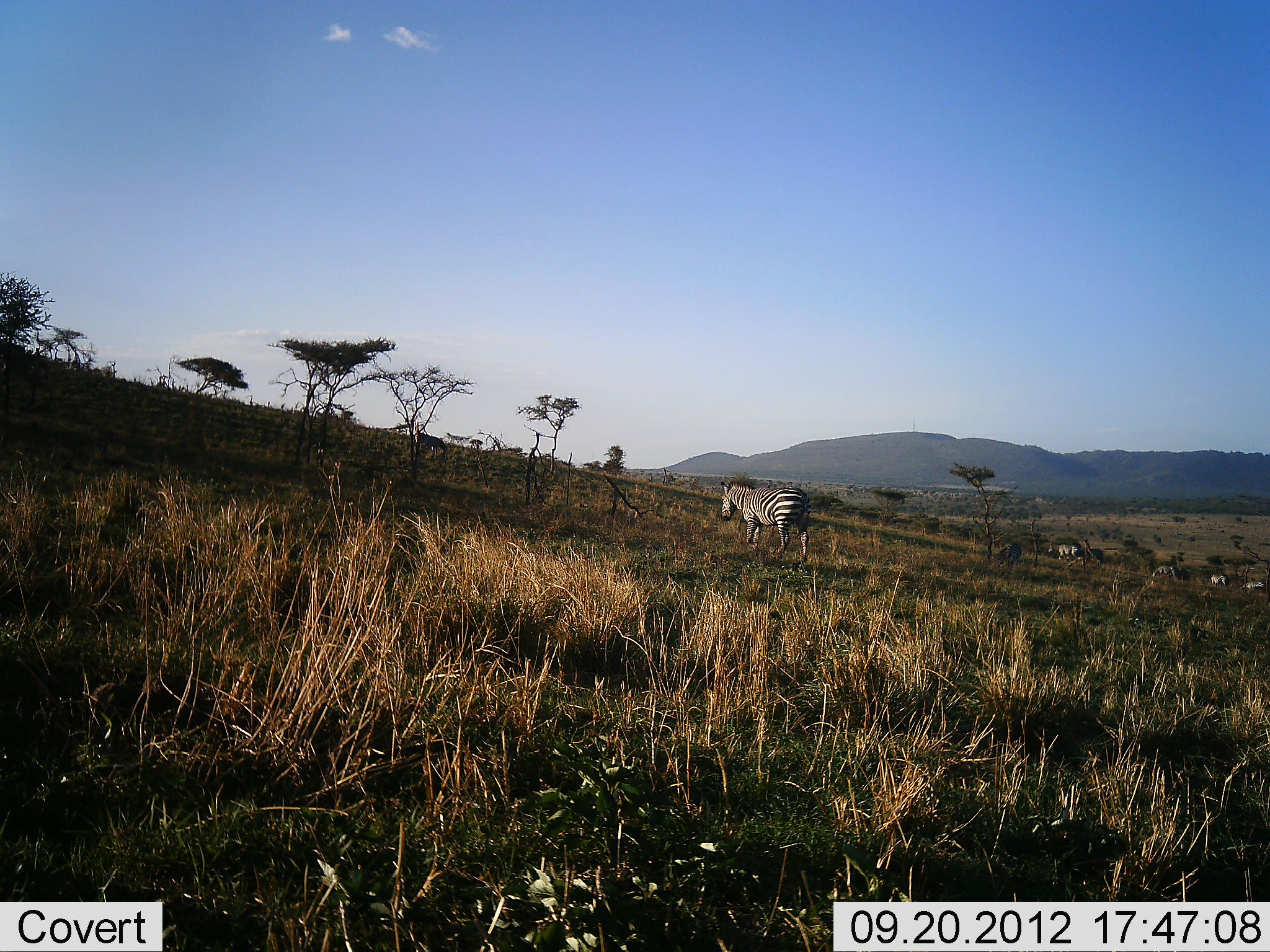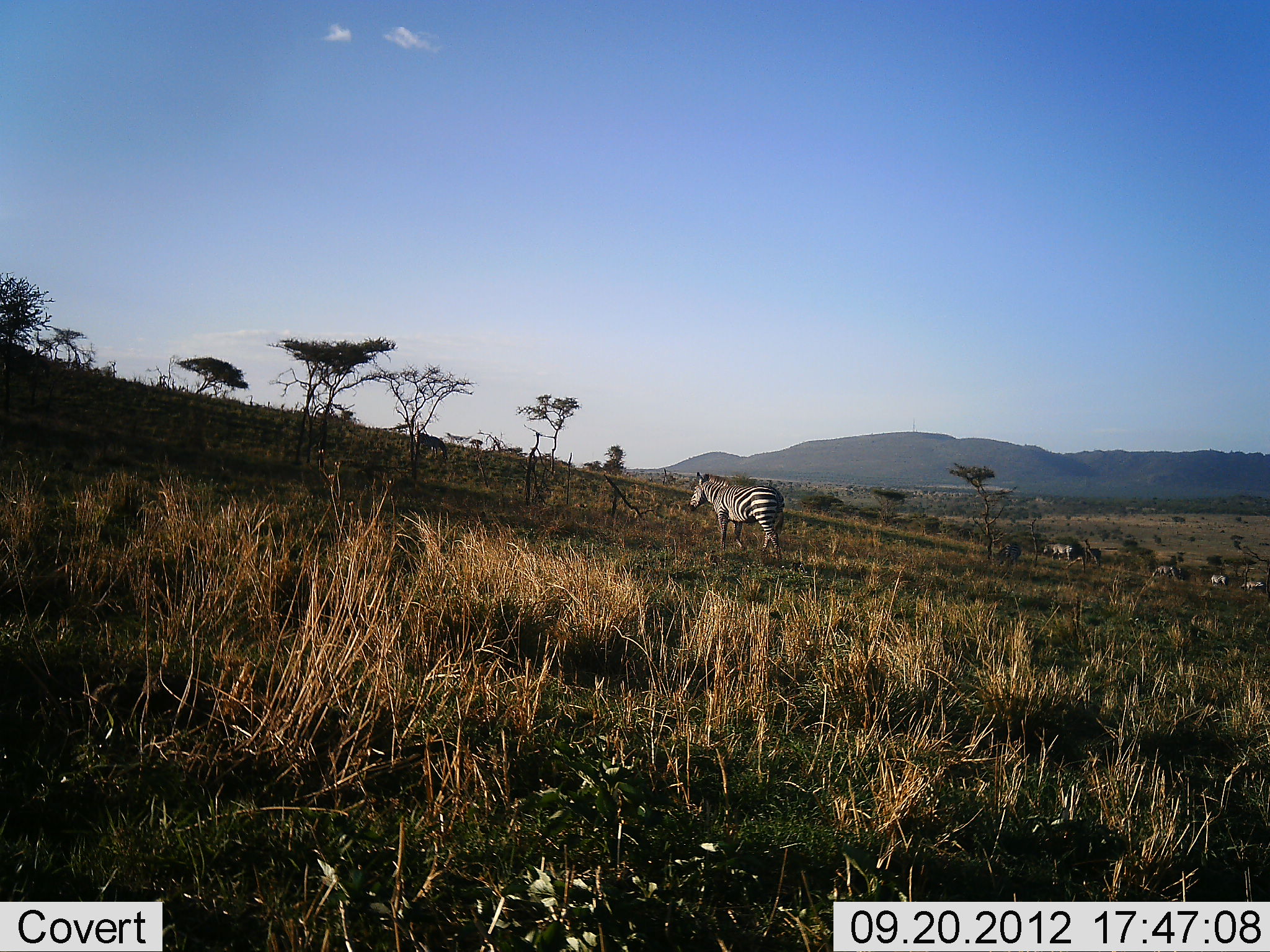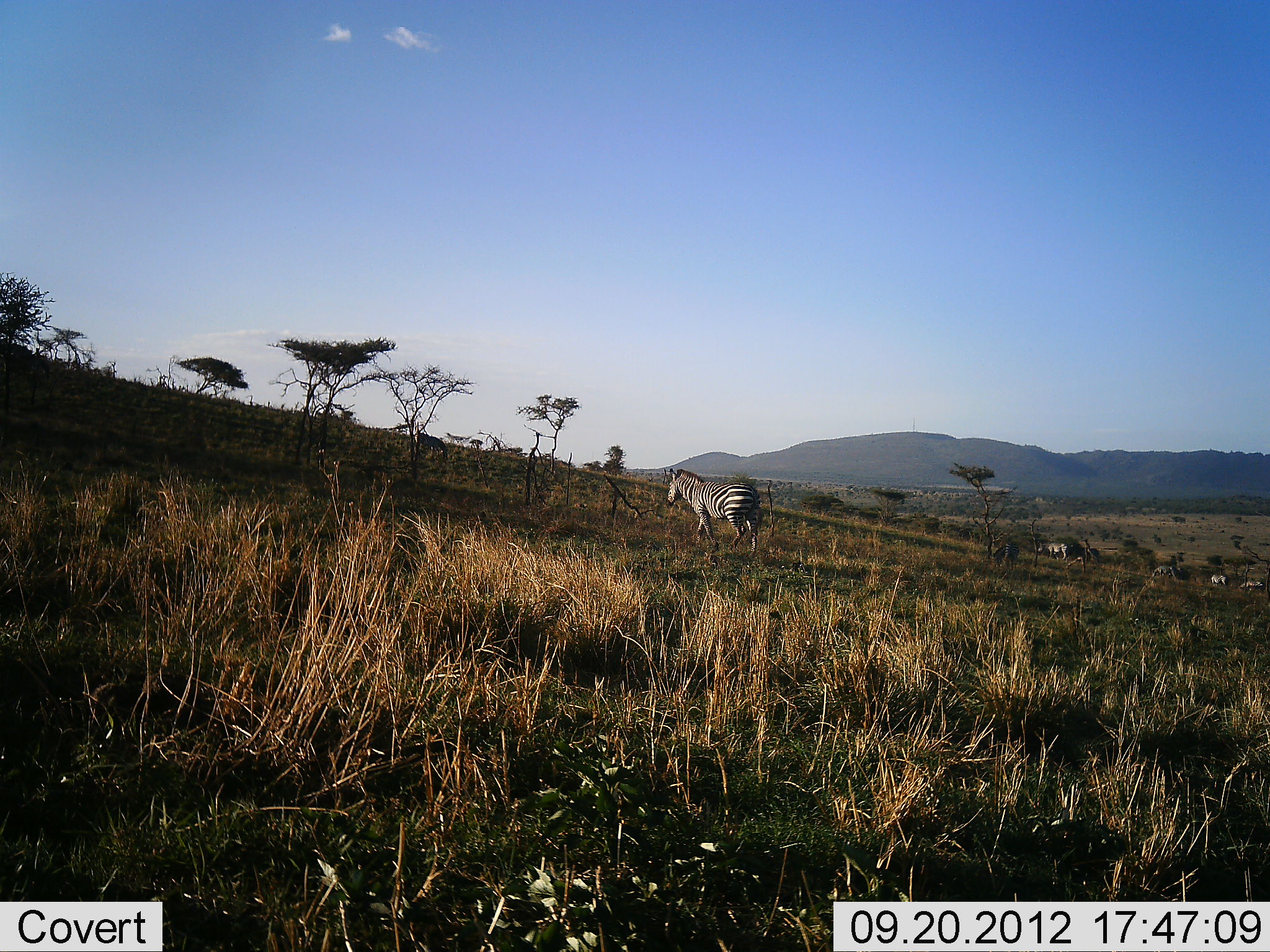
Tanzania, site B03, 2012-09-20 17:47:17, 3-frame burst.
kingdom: Animalia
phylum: Chordata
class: Mammalia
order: Perissodactyla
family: Equidae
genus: Equus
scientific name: Equus quagga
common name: plains zebra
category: zebra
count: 5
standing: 25%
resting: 0%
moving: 92%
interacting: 0%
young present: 0%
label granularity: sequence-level